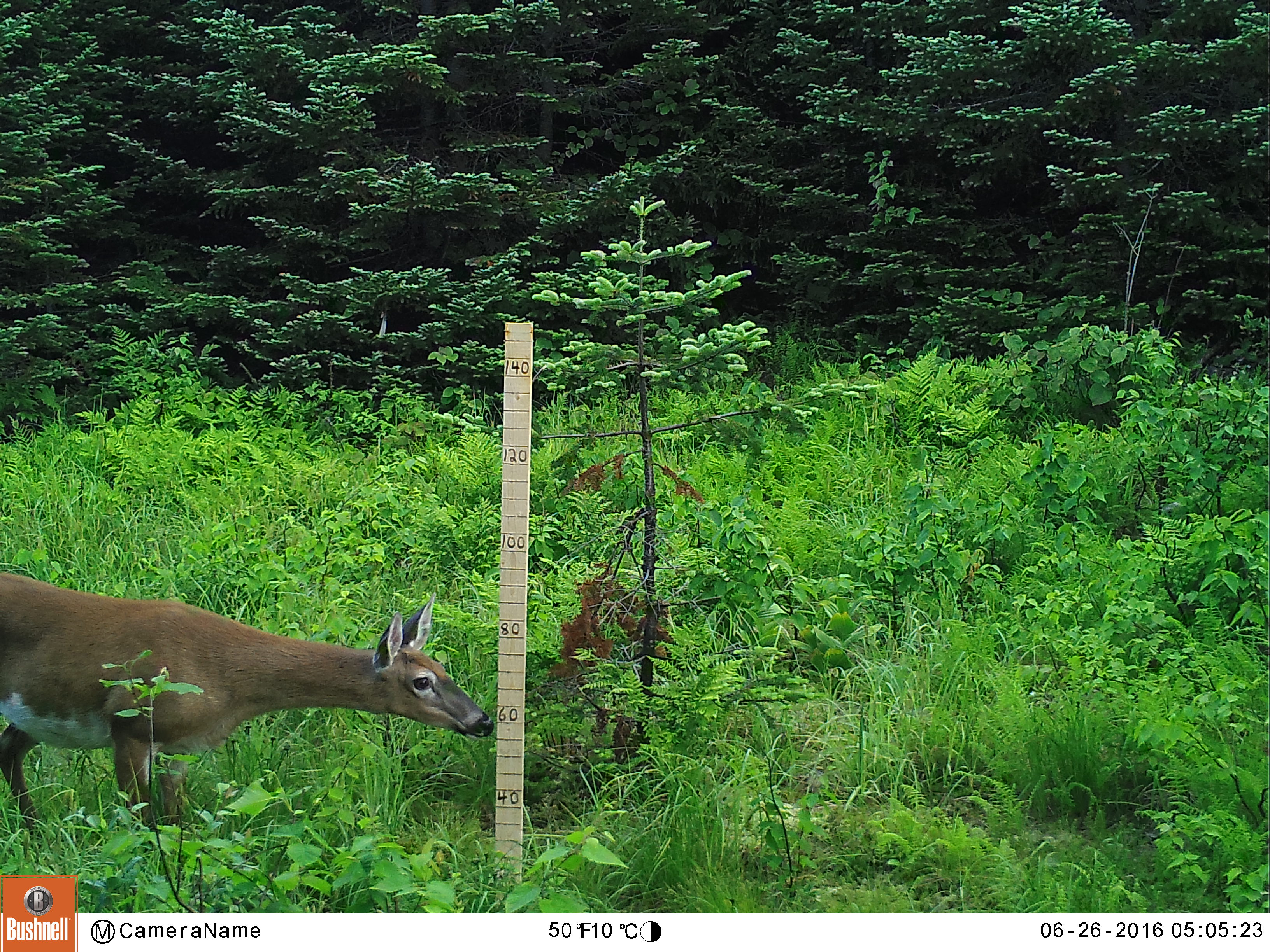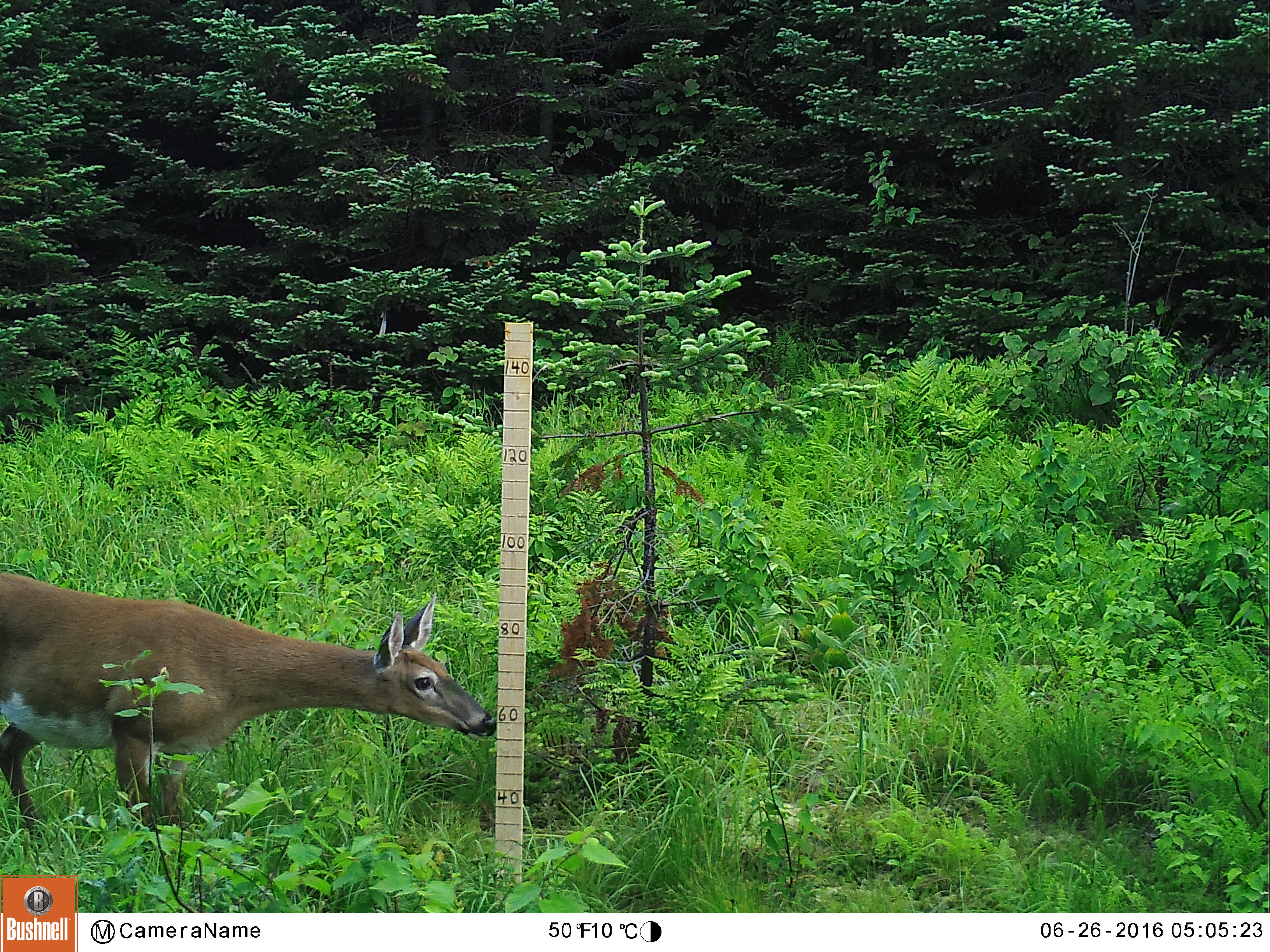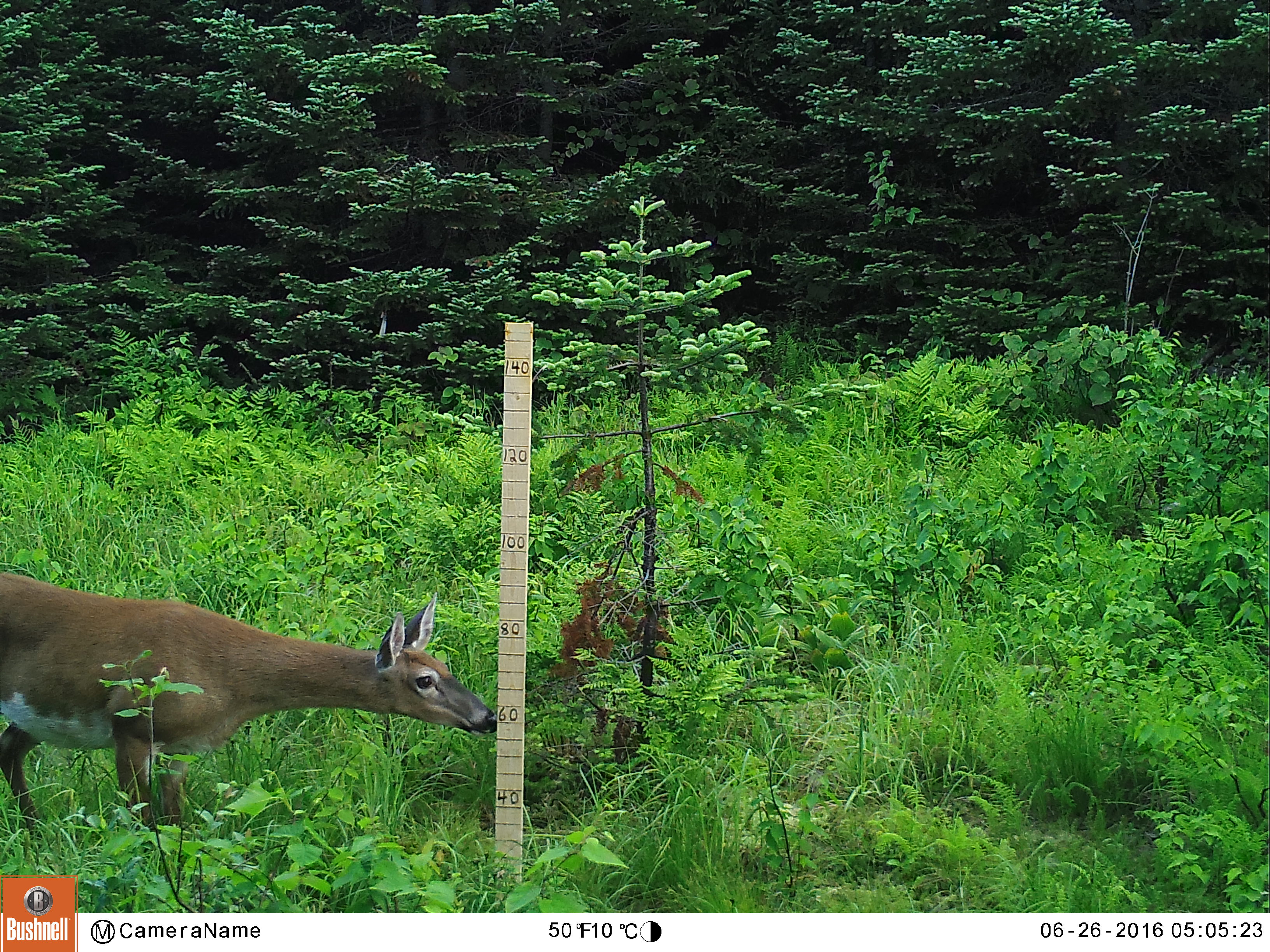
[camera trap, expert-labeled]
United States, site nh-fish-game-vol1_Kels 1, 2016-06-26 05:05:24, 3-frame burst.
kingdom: Animalia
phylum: Chordata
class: Mammalia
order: Artiodactyla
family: Cervidae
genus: Odocoileus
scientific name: Odocoileus virginianus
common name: white-tailed deer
White-tailed deer (Odocoileus virginianus).